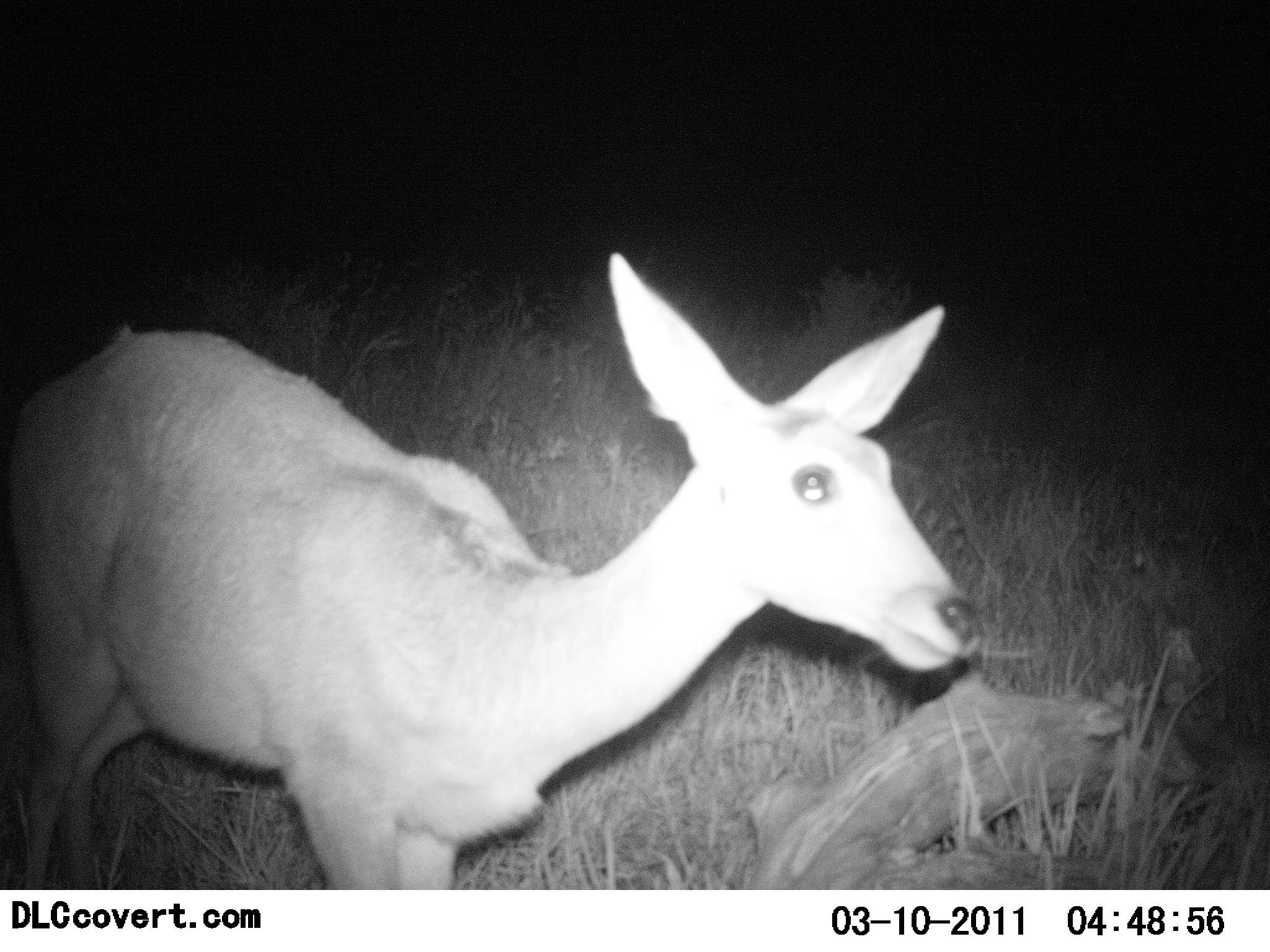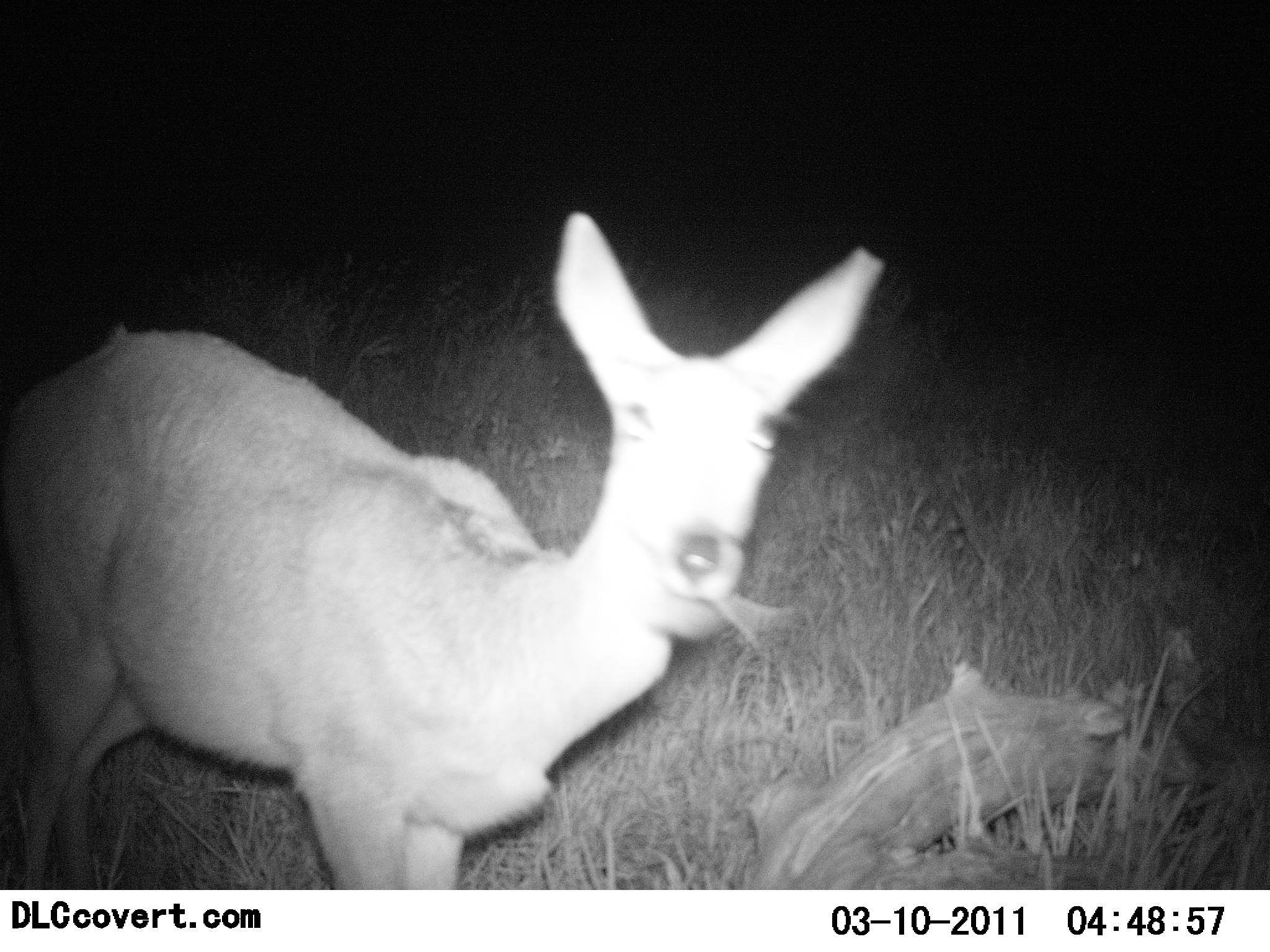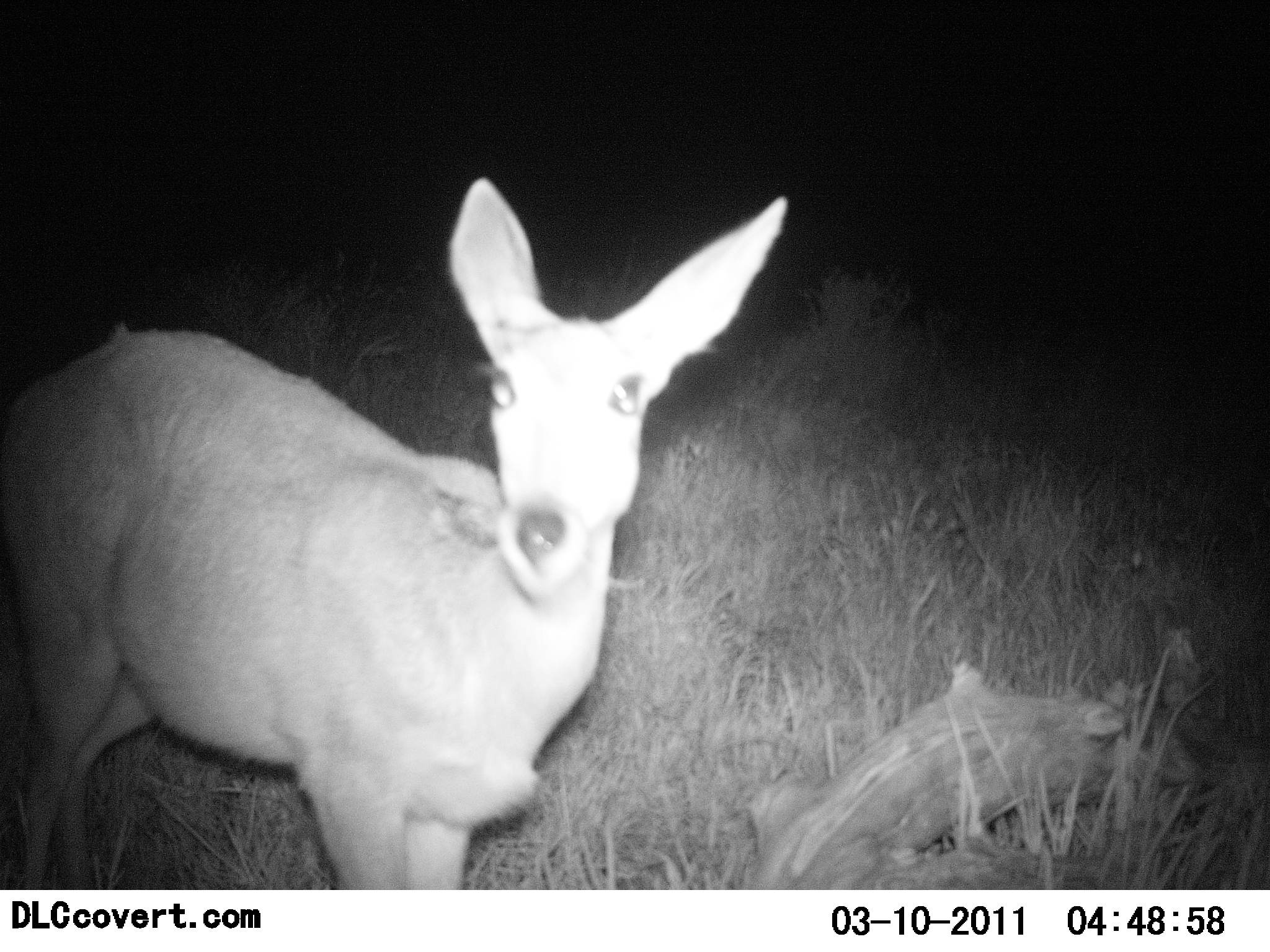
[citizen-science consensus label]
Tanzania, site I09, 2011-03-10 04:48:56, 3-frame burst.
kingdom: Animalia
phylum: Chordata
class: Mammalia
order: Artiodactyla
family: Bovidae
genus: Redunca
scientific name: Redunca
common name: reedbuck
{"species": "reedbuck (Redunca)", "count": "1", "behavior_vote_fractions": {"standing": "69%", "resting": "0%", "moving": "8%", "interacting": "0%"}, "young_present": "0%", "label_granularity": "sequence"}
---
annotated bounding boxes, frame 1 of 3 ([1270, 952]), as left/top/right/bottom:
animal: 0/251/986/889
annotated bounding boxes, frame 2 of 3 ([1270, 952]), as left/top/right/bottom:
animal: 0/209/886/891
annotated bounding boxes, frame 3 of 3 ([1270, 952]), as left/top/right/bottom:
animal: 0/175/789/483